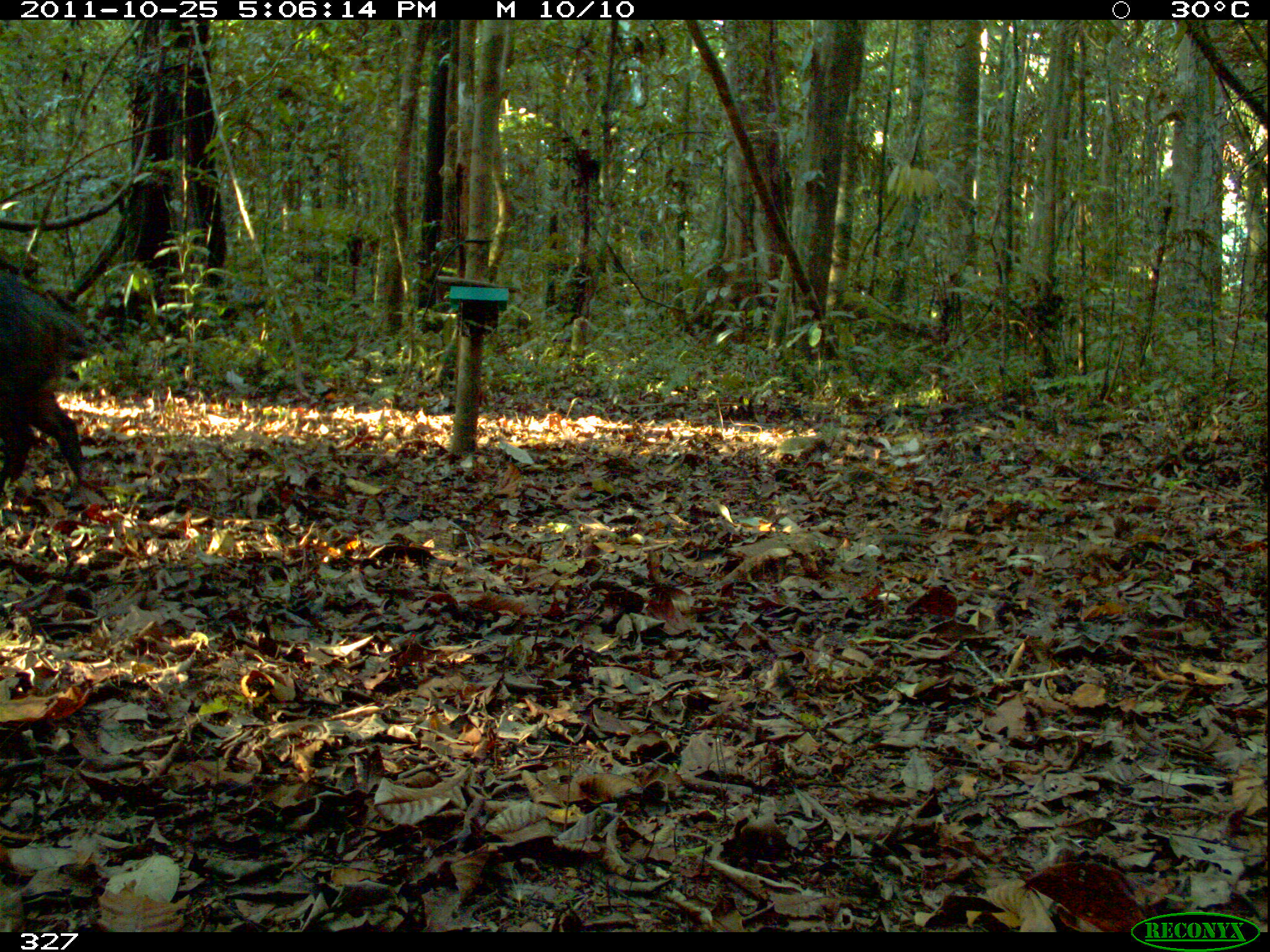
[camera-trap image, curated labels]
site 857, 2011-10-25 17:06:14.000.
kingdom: Animalia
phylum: Chordata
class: Mammalia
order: Artiodactyla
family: Tayassuidae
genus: Tayassu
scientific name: Tayassu pecari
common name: white-lipped peccary